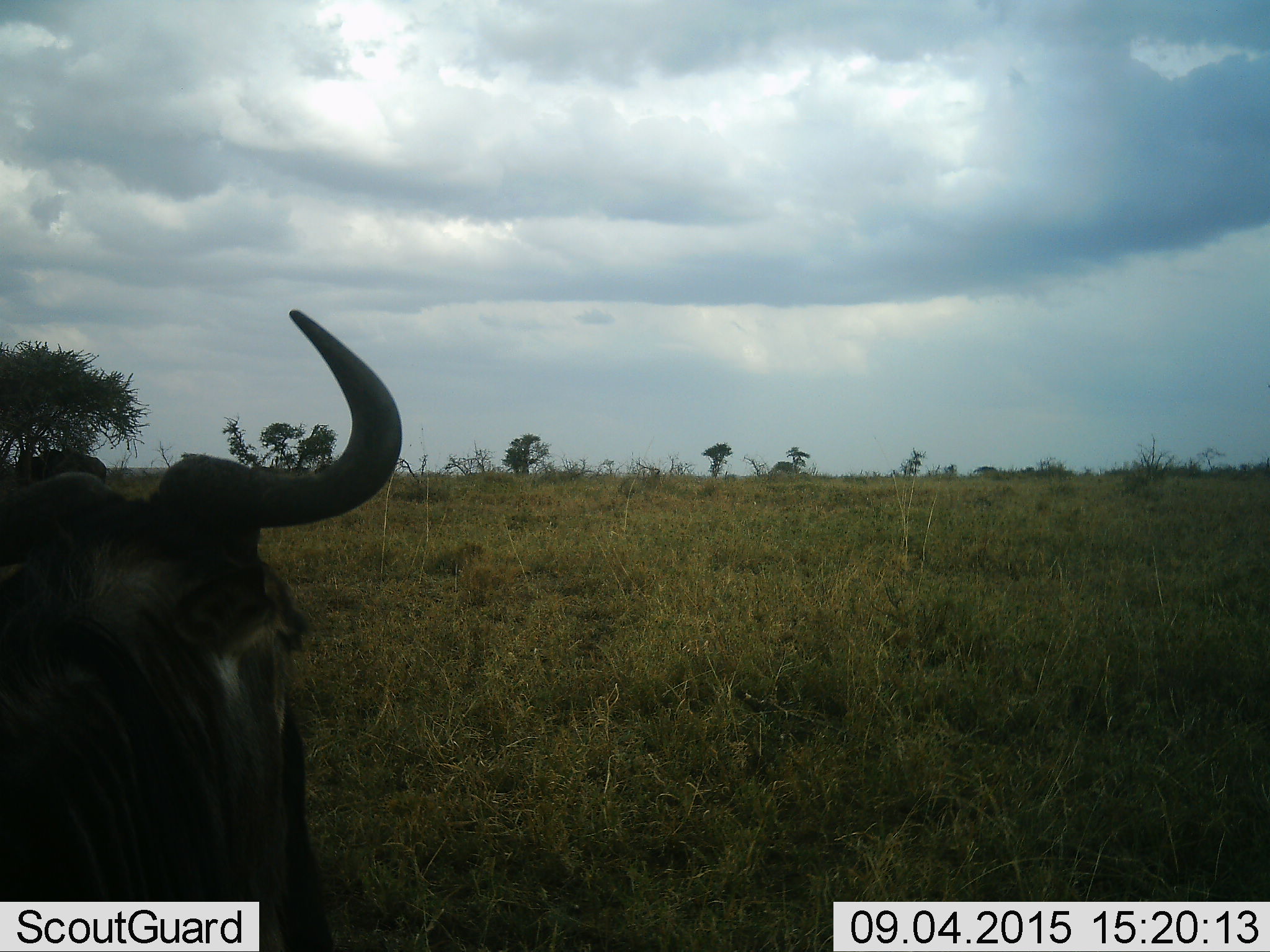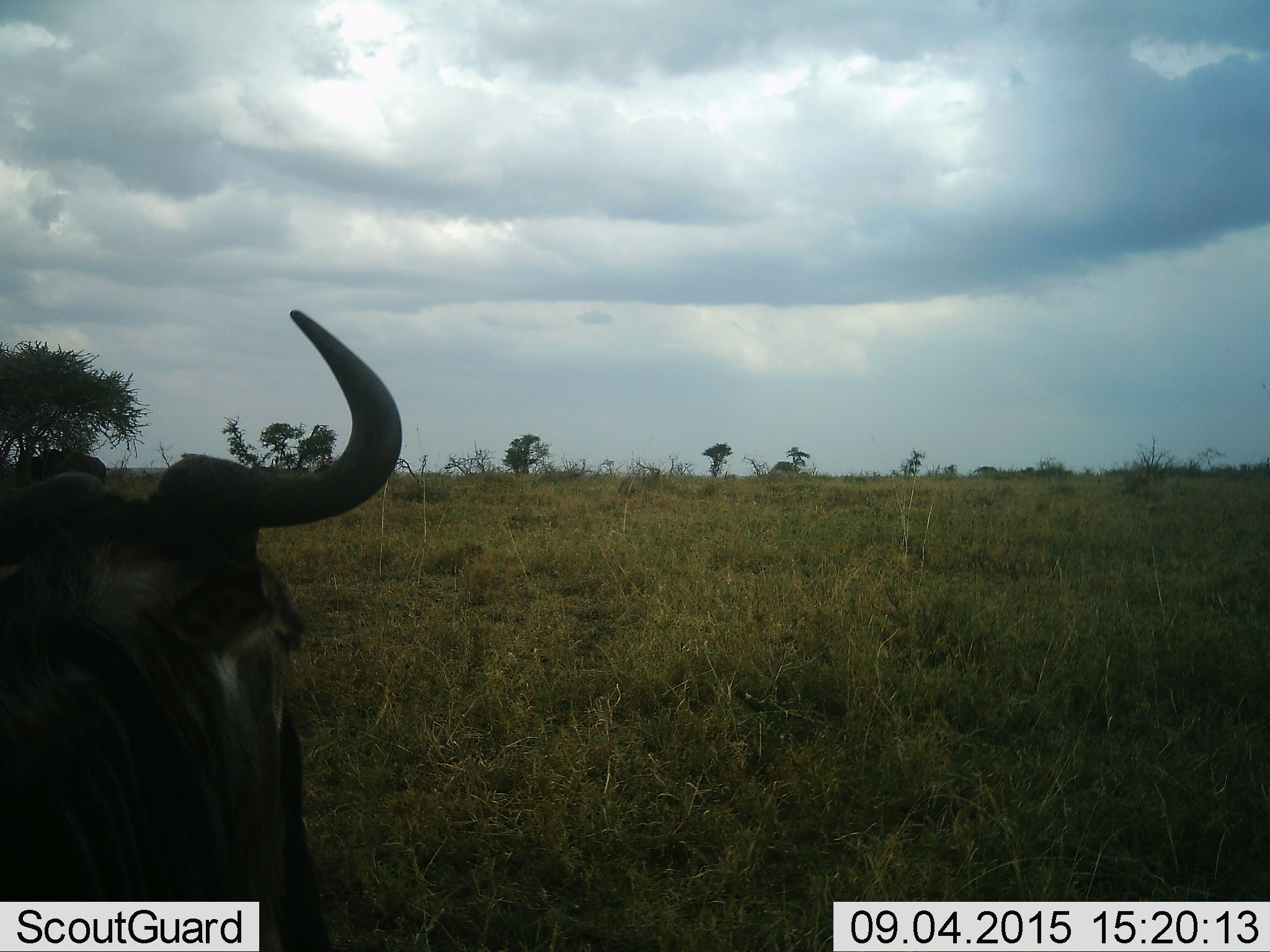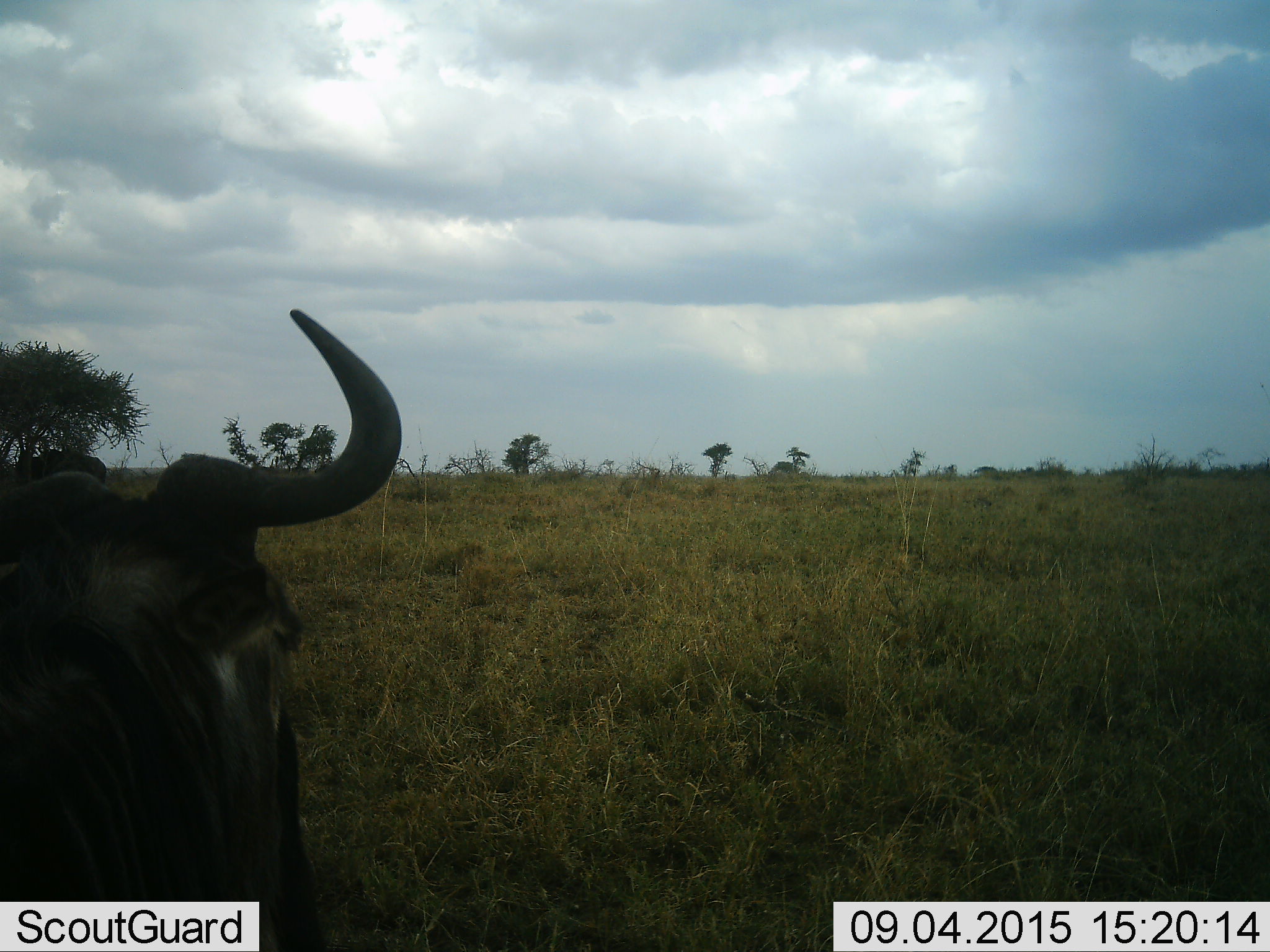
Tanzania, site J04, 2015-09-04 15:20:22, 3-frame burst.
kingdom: Animalia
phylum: Chordata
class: Mammalia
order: Artiodactyla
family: Bovidae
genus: Connochaetes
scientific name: Connochaetes taurinus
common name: blue wildebeest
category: wildebeest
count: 1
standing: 78%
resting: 22%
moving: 11%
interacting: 0%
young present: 0%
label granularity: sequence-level